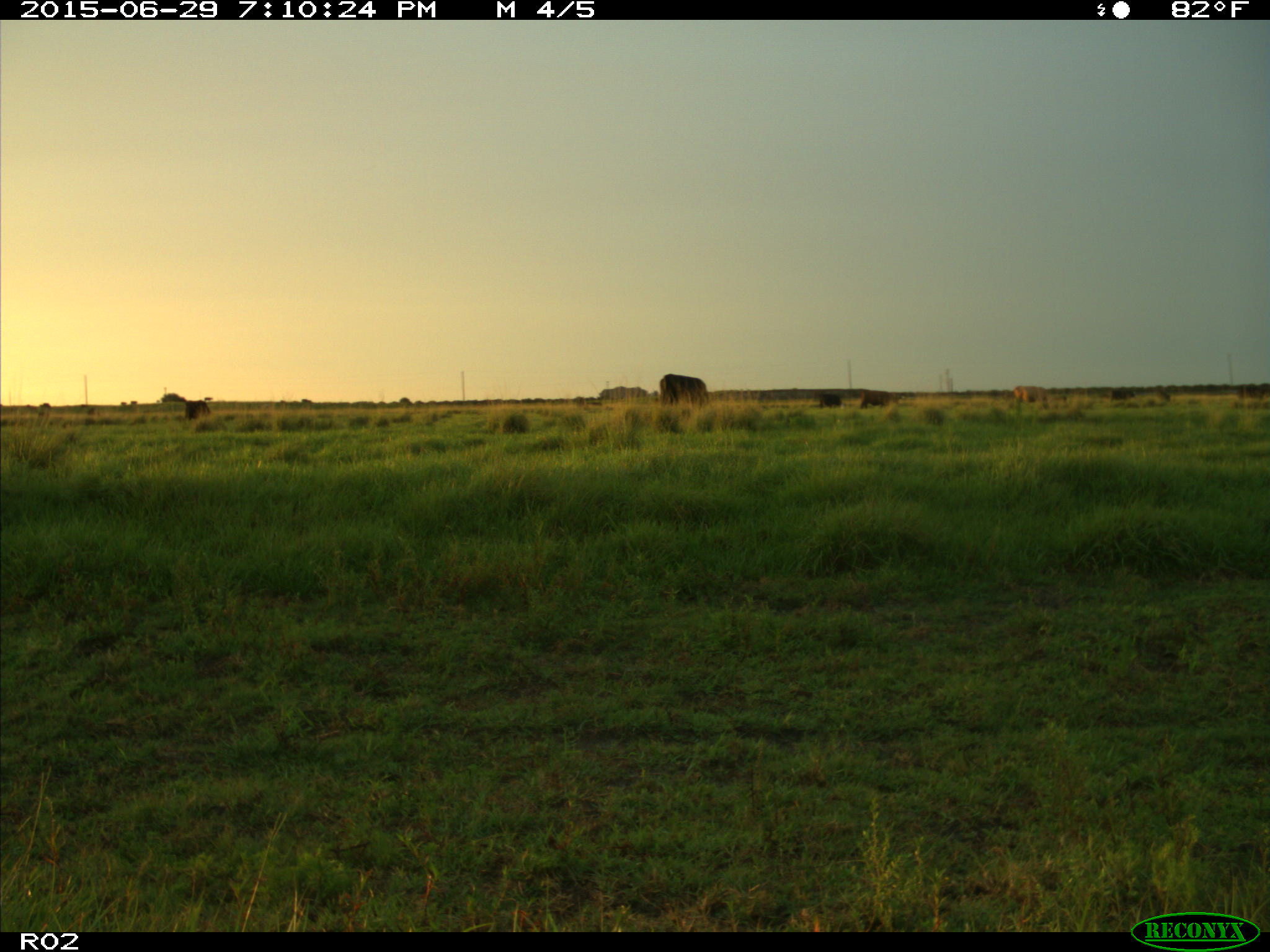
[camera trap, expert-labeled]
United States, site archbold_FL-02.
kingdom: Animalia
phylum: Chordata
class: Mammalia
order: Artiodactyla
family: Bovidae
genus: Bos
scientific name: Bos taurus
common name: domestic cow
Bos taurus (domestic cow).